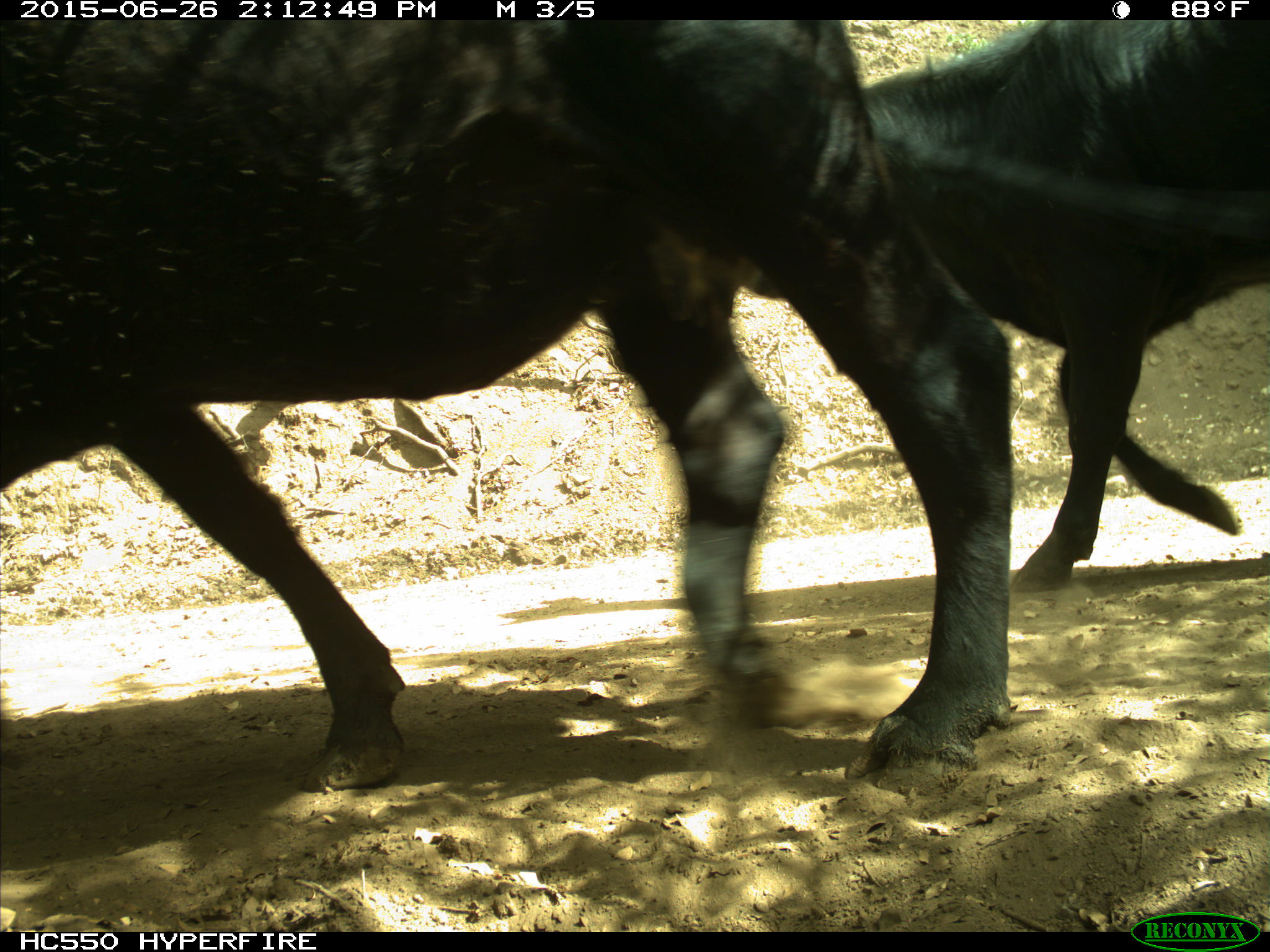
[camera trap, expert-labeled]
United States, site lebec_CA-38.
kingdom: Animalia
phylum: Chordata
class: Mammalia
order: Artiodactyla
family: Bovidae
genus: Bos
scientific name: Bos taurus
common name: domestic cow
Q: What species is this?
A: Bos taurus (domestic cow).